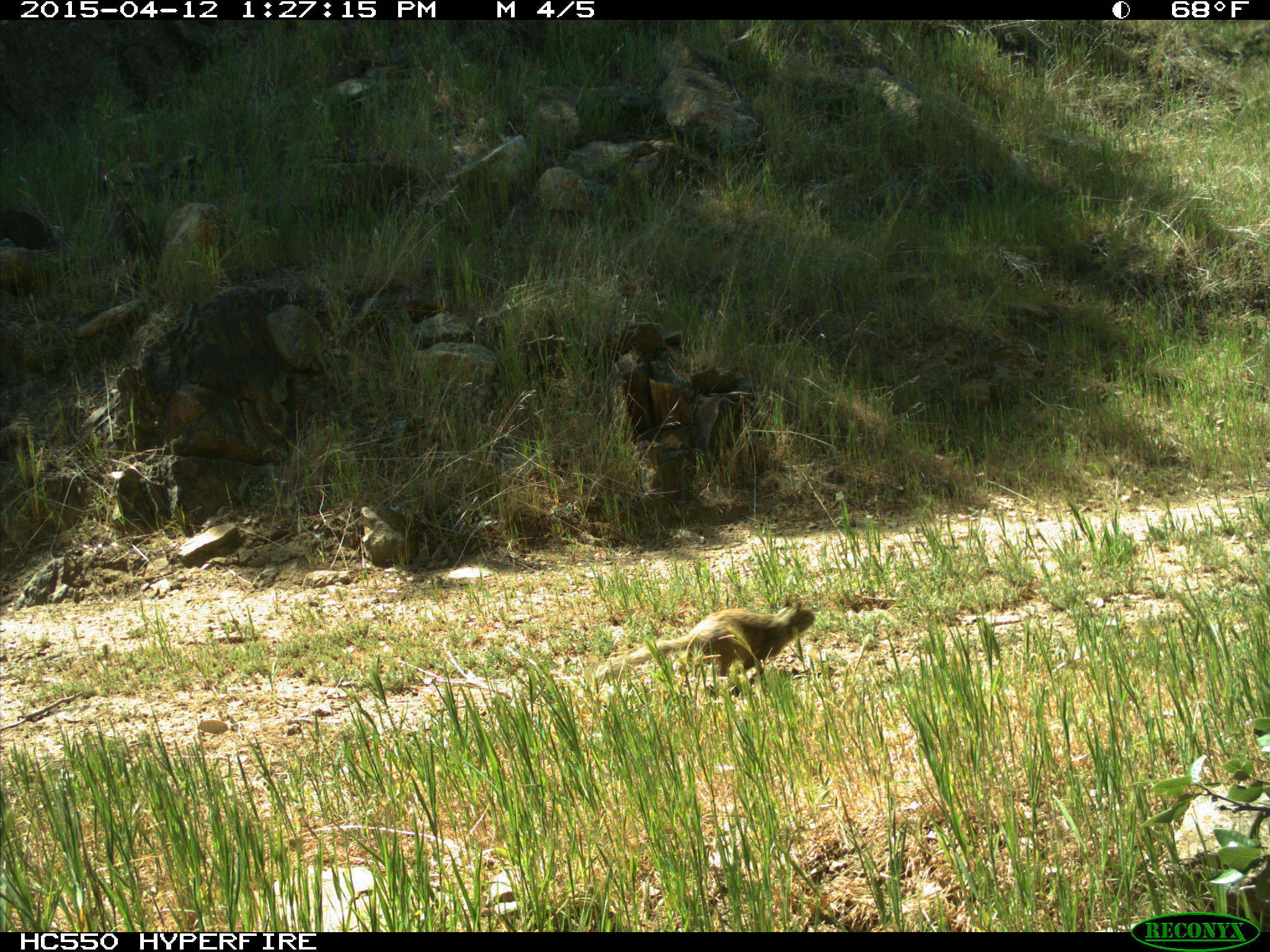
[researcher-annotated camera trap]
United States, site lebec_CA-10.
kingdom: Animalia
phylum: Chordata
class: Mammalia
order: Rodentia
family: Sciuridae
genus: Otospermophilus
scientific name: Otospermophilus beecheyi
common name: california ground squirrel